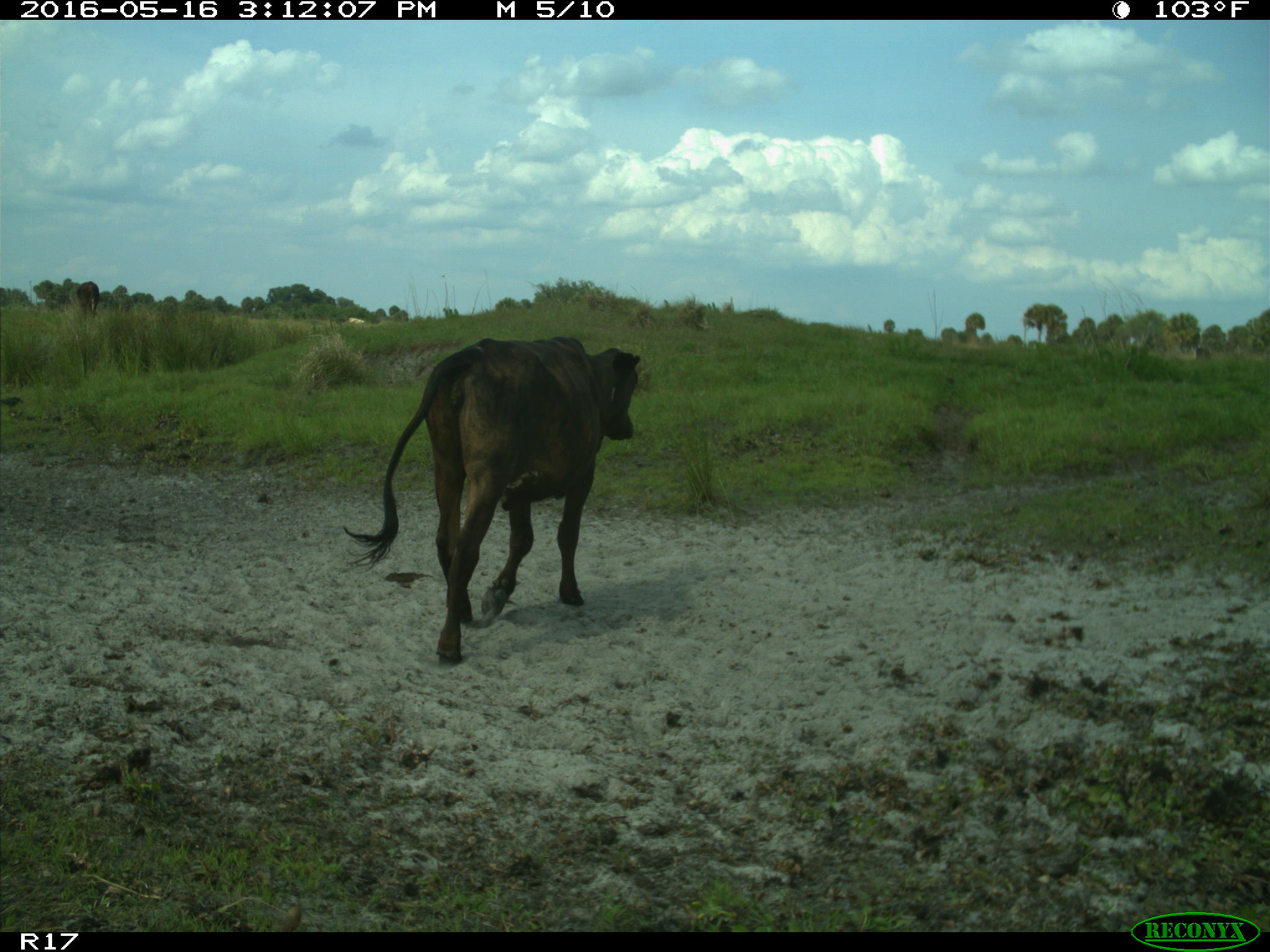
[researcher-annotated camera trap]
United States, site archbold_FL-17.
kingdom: Animalia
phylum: Chordata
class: Mammalia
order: Artiodactyla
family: Bovidae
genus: Bos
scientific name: Bos taurus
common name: domestic cow